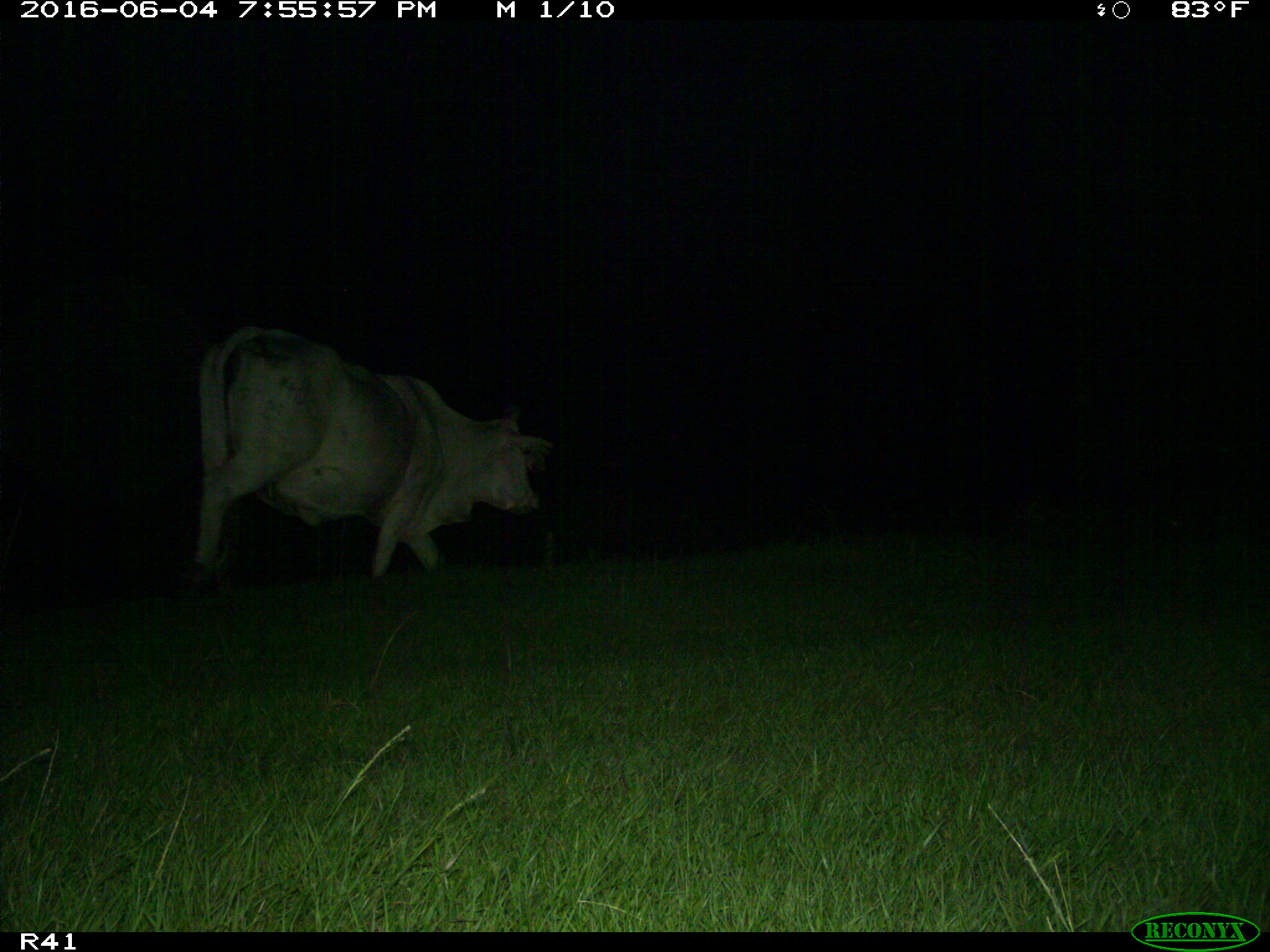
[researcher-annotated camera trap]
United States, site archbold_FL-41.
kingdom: Animalia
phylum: Chordata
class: Mammalia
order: Artiodactyla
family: Bovidae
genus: Bos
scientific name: Bos taurus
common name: domestic cow